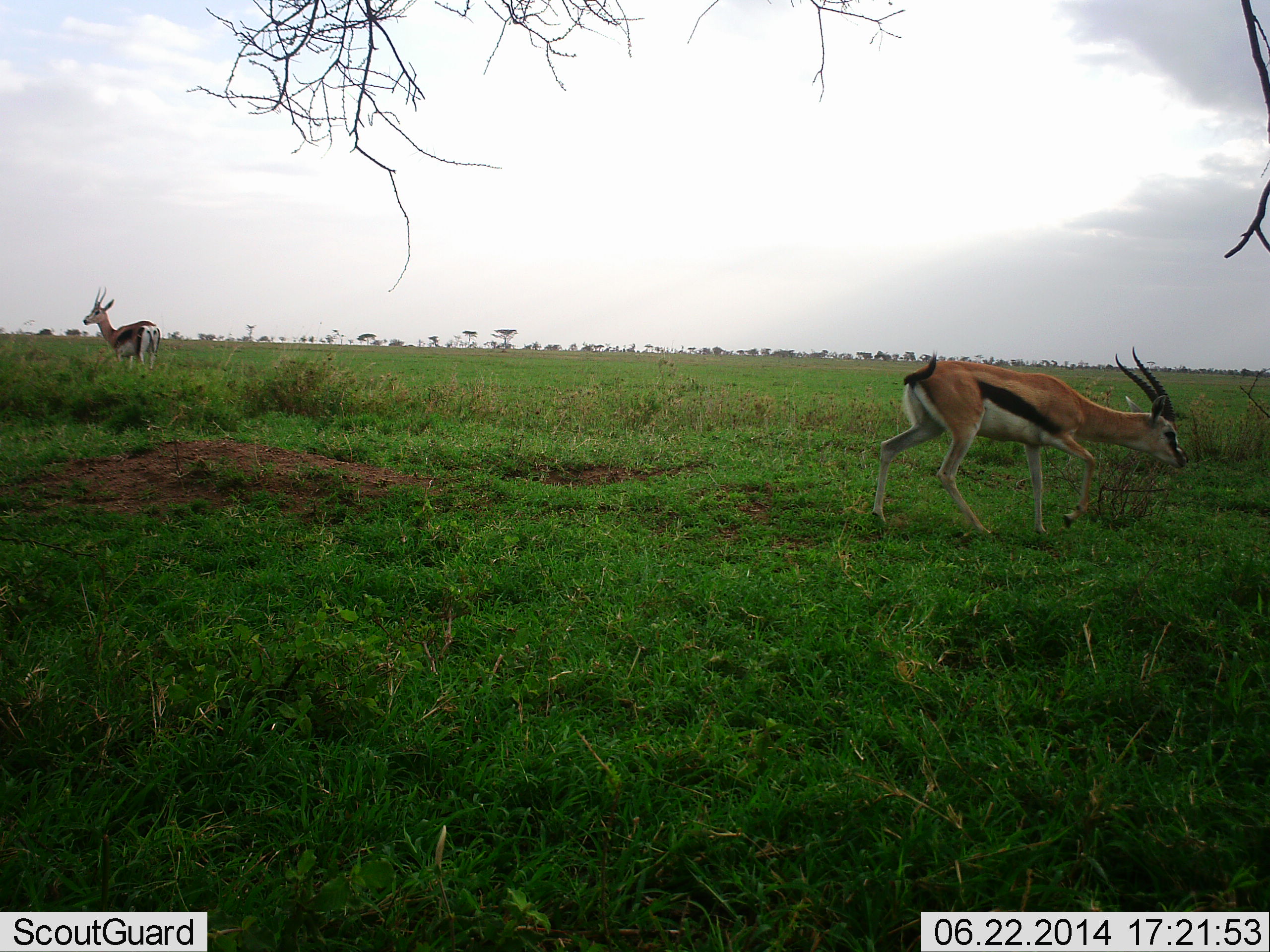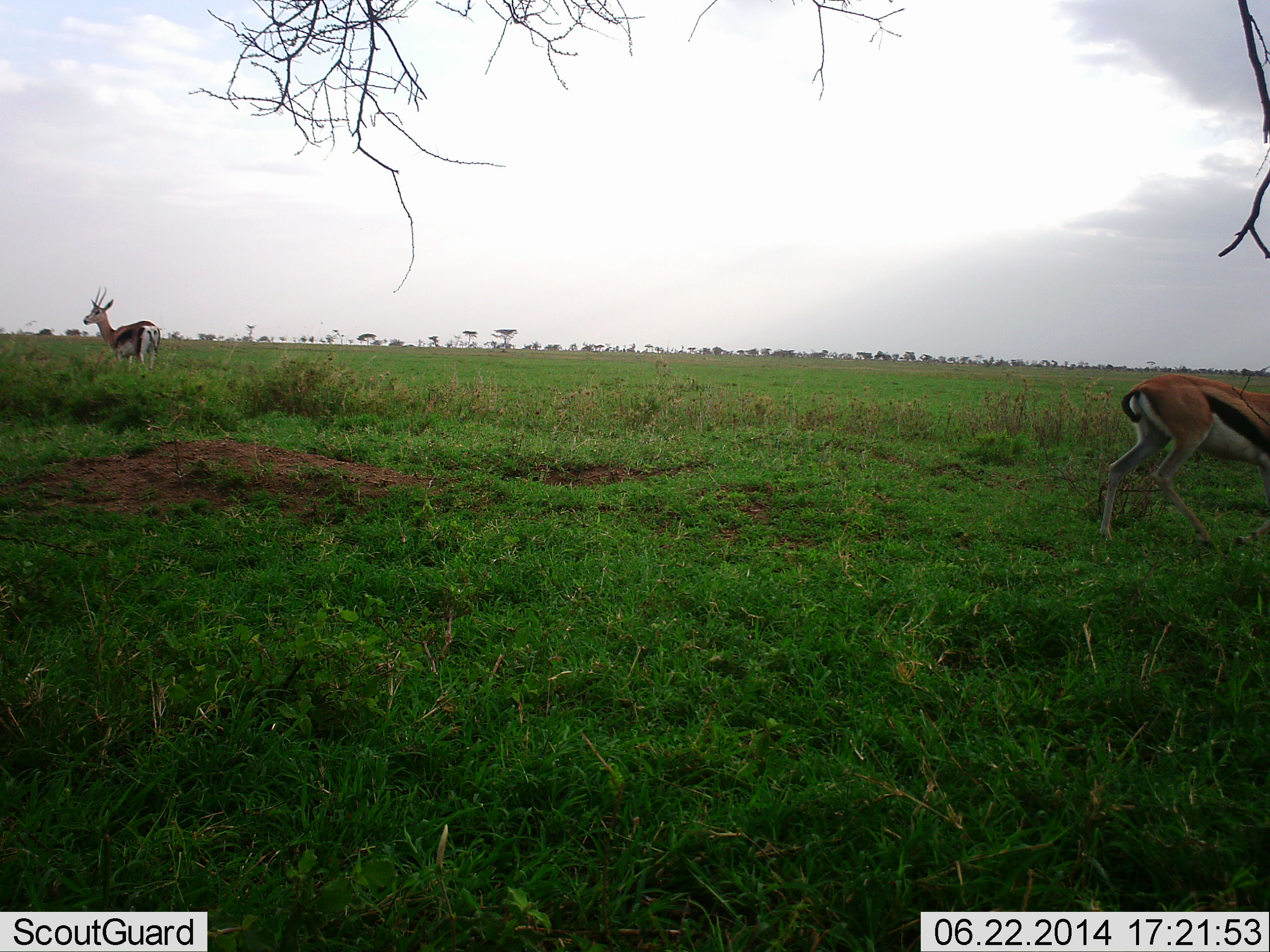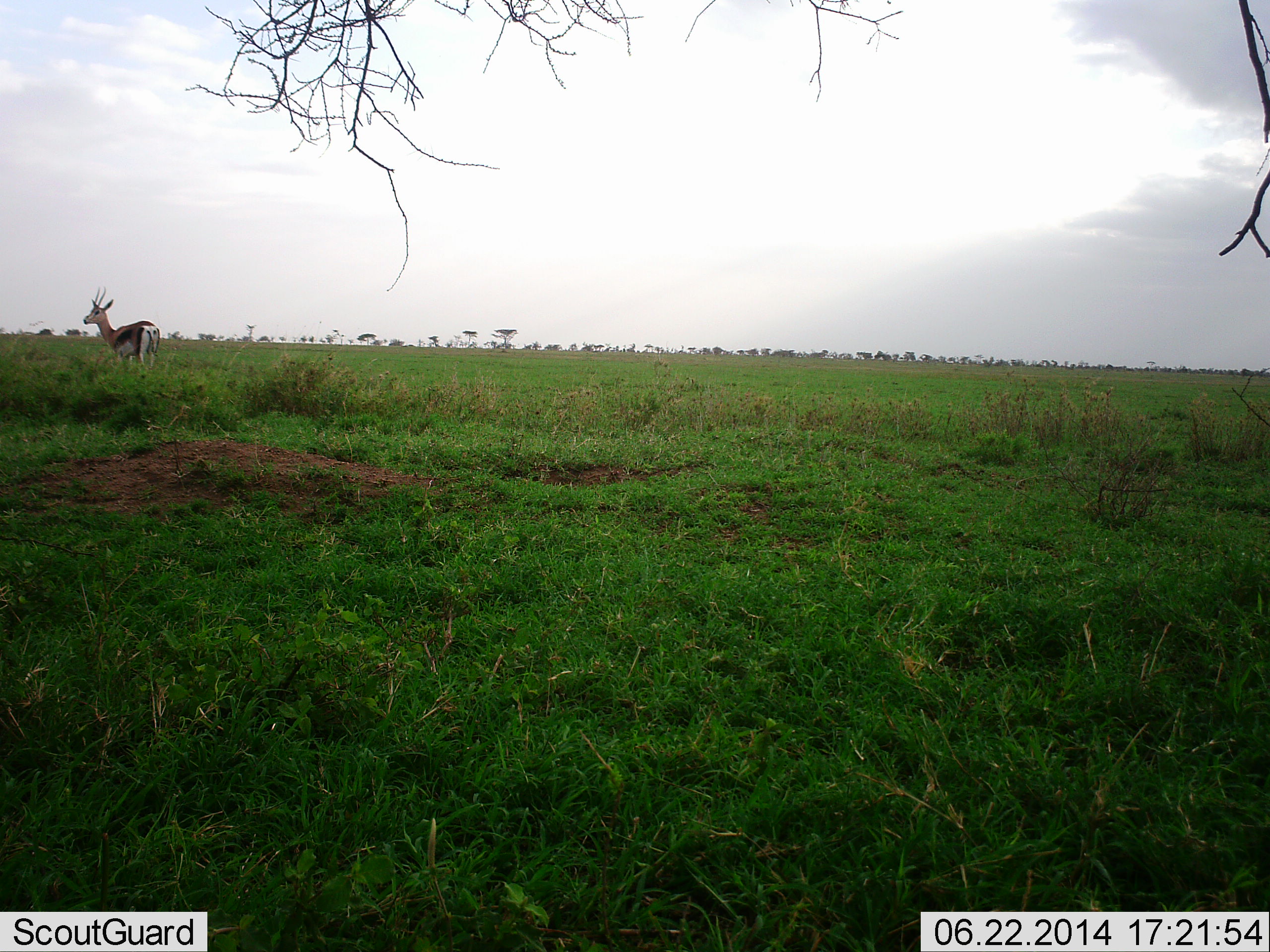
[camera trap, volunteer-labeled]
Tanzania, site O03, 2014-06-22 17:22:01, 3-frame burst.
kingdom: Animalia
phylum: Chordata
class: Mammalia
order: Artiodactyla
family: Bovidae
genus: Eudorcas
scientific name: Eudorcas thomsonii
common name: thomson's gazelle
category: gazellethomsons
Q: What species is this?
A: Gazellethomsons (thomson's gazelle) (Eudorcas thomsonii).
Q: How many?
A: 2.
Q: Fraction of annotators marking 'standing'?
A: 88%.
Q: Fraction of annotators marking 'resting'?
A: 2%.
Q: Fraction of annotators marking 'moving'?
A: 80%.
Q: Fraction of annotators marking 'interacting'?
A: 0%.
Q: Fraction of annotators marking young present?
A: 0%.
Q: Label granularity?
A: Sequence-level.